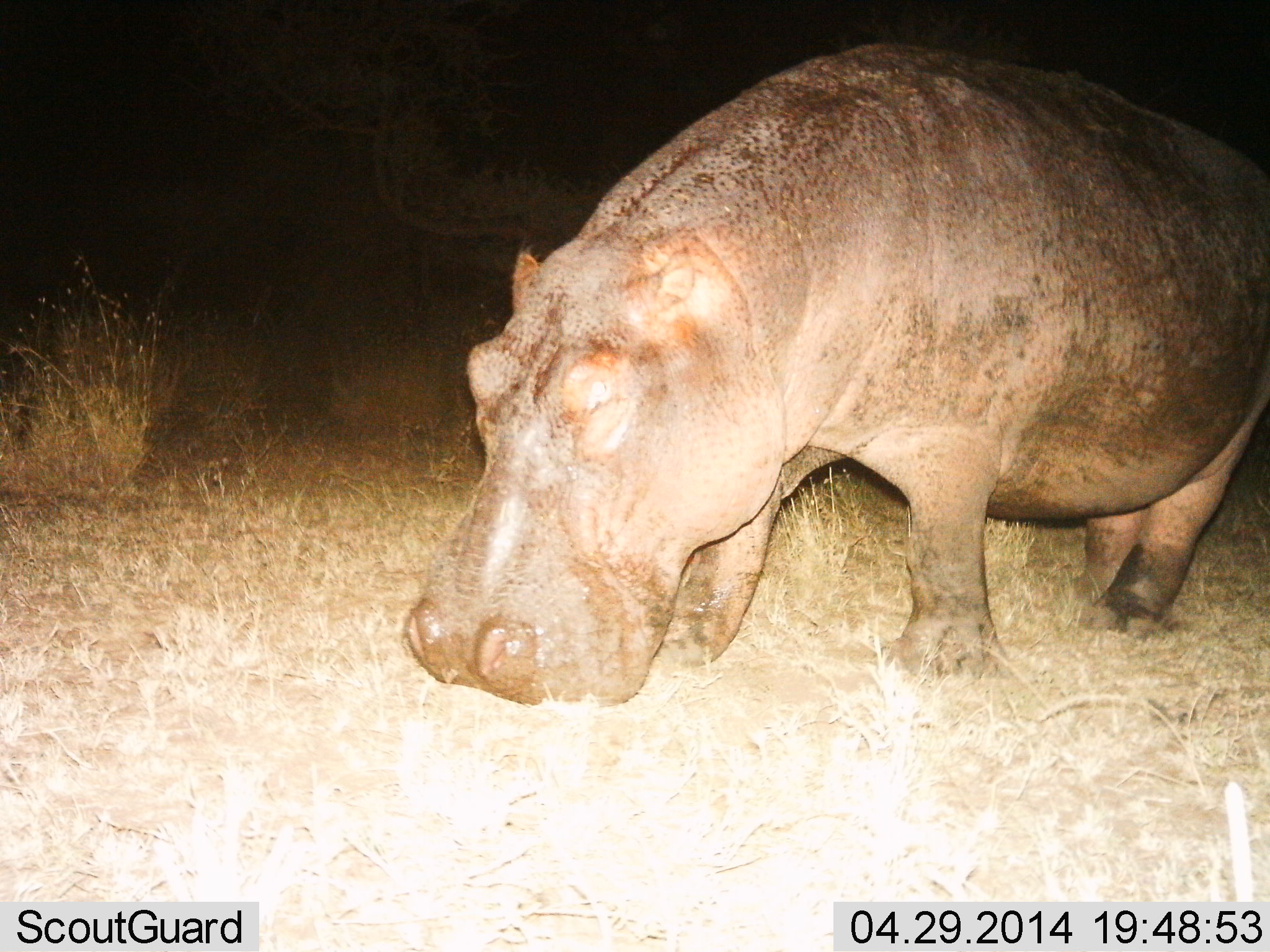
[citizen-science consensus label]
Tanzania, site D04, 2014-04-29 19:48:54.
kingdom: Animalia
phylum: Chordata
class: Mammalia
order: Artiodactyla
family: Hippopotamidae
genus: Hippopotamus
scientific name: Hippopotamus amphibius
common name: hippopotamus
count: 1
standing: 50%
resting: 0%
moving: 10%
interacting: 0%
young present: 0%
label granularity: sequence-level